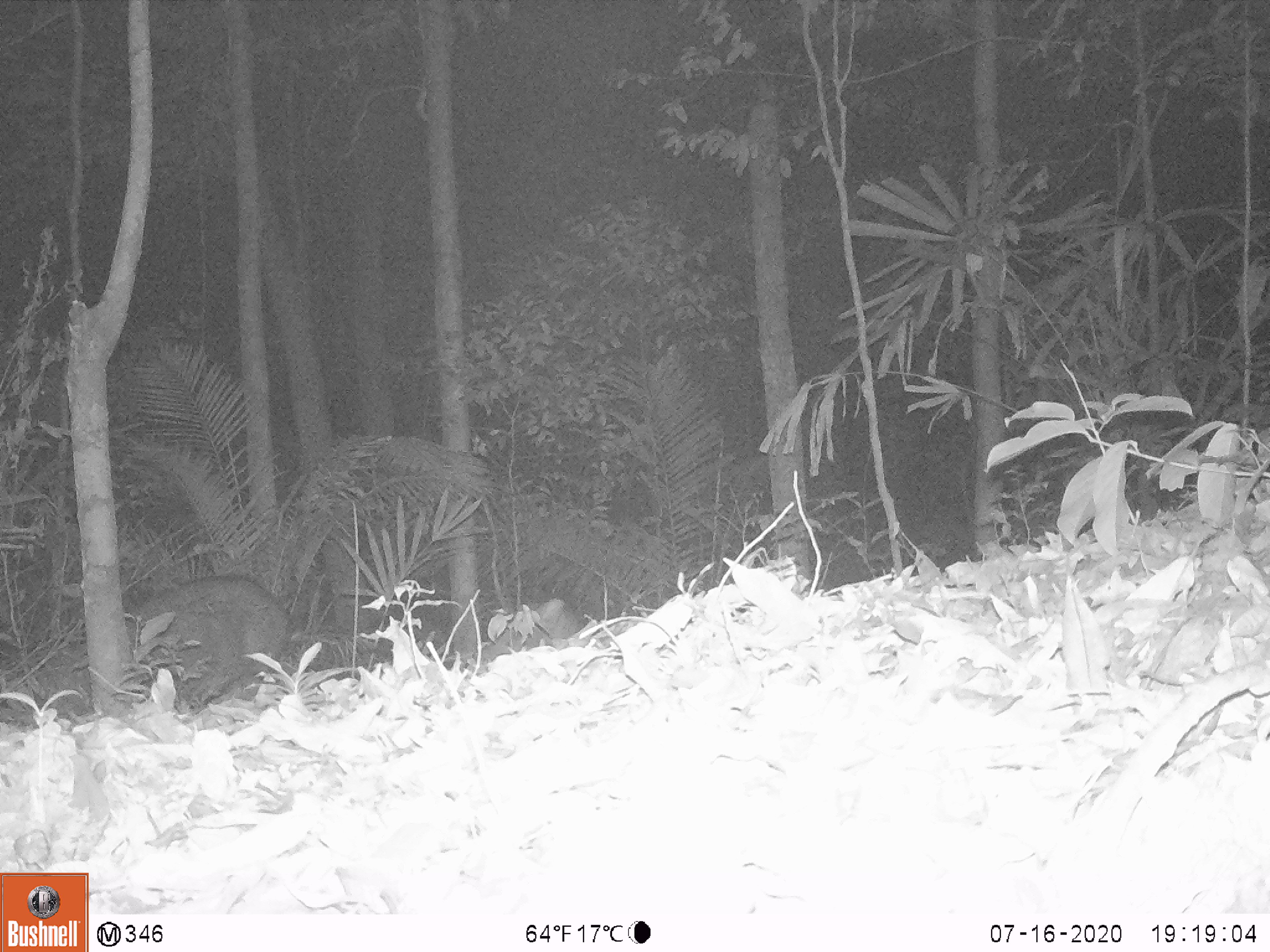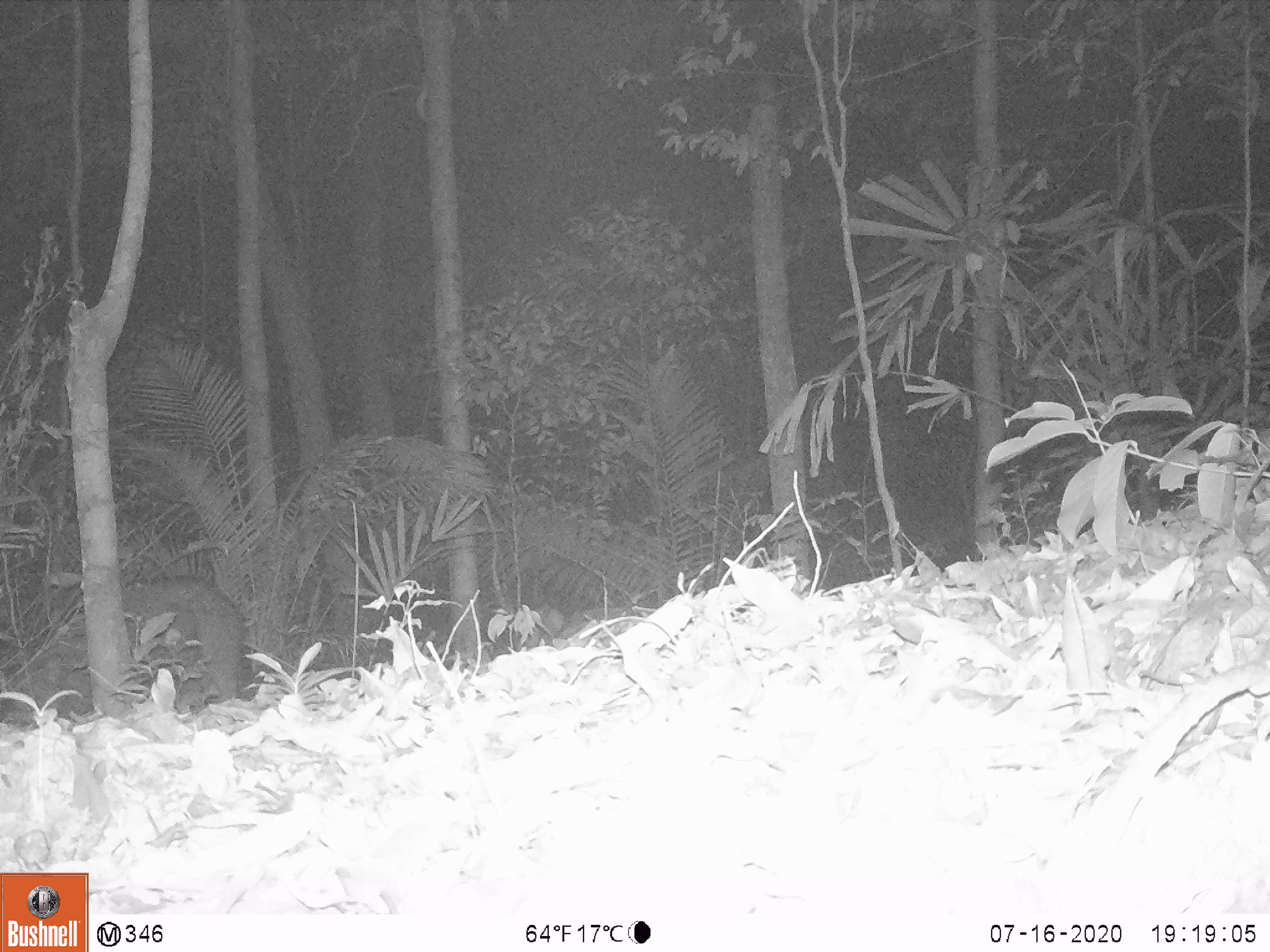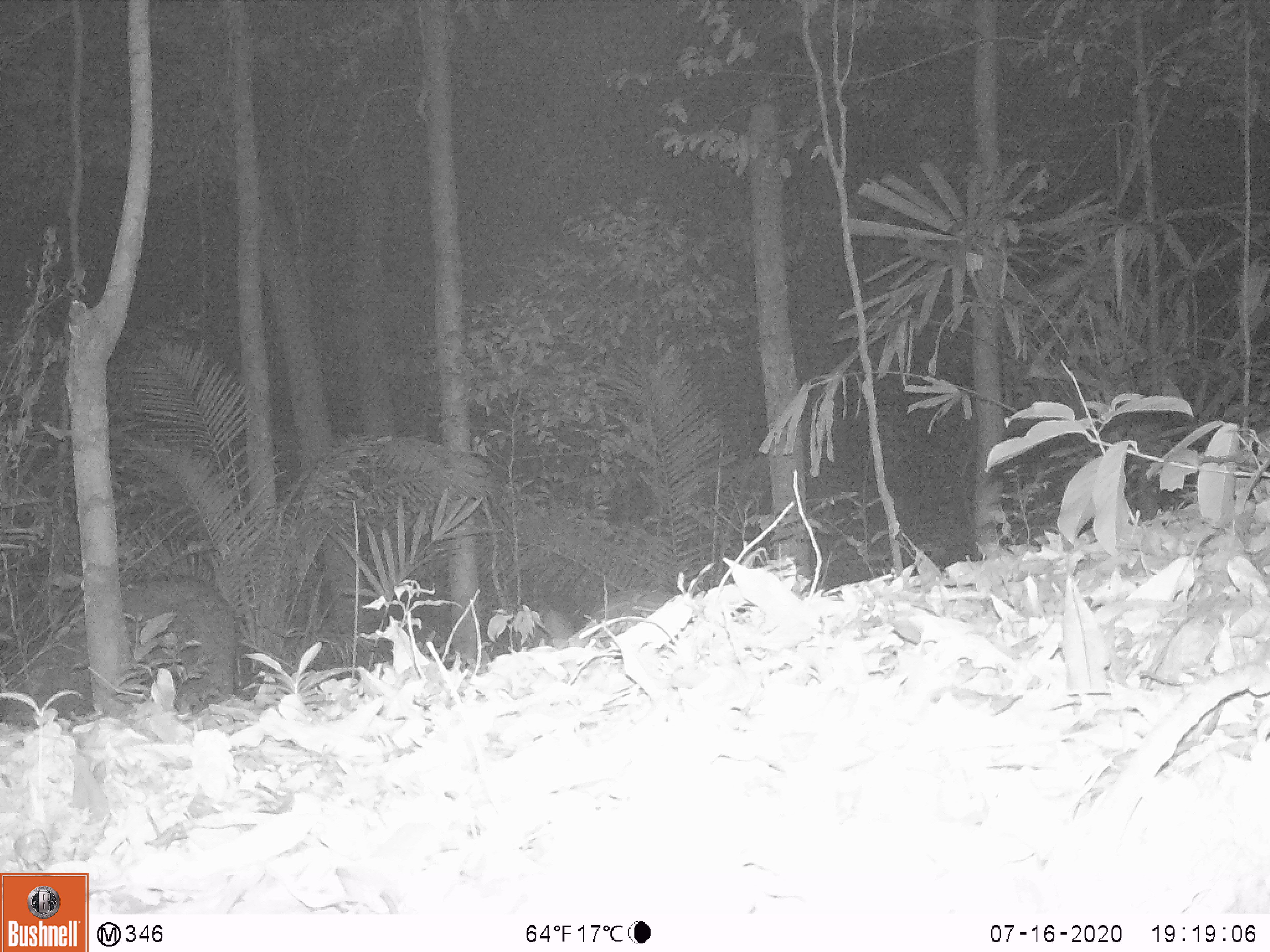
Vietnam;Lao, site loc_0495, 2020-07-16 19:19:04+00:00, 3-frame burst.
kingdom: Animalia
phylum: Chordata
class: Mammalia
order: Artiodactyla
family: Suidae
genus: Sus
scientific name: Sus scrofa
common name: eurasian wild pig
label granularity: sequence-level